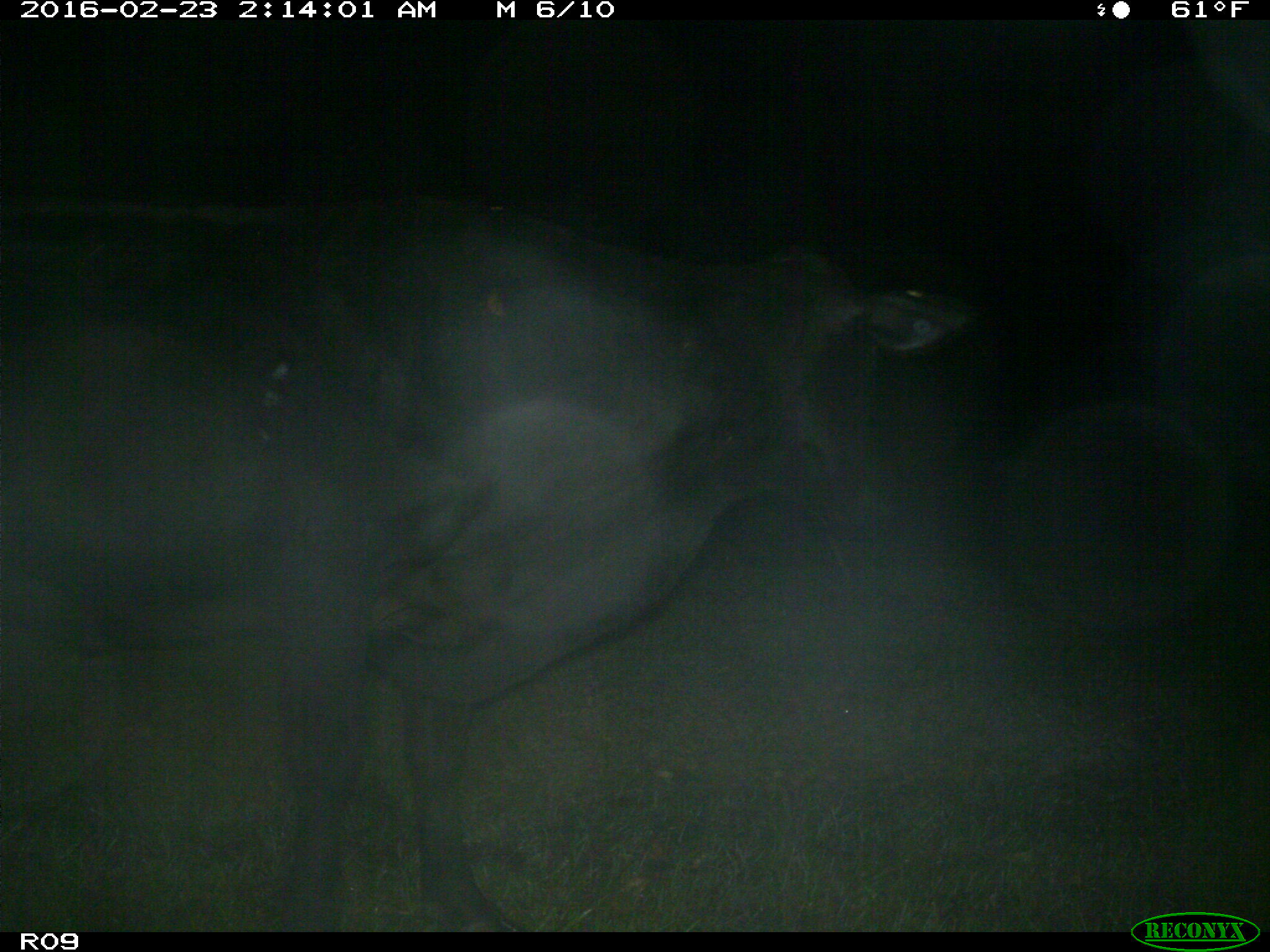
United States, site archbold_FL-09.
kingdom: Animalia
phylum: Chordata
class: Mammalia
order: Artiodactyla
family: Bovidae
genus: Bos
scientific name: Bos taurus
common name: domestic cow